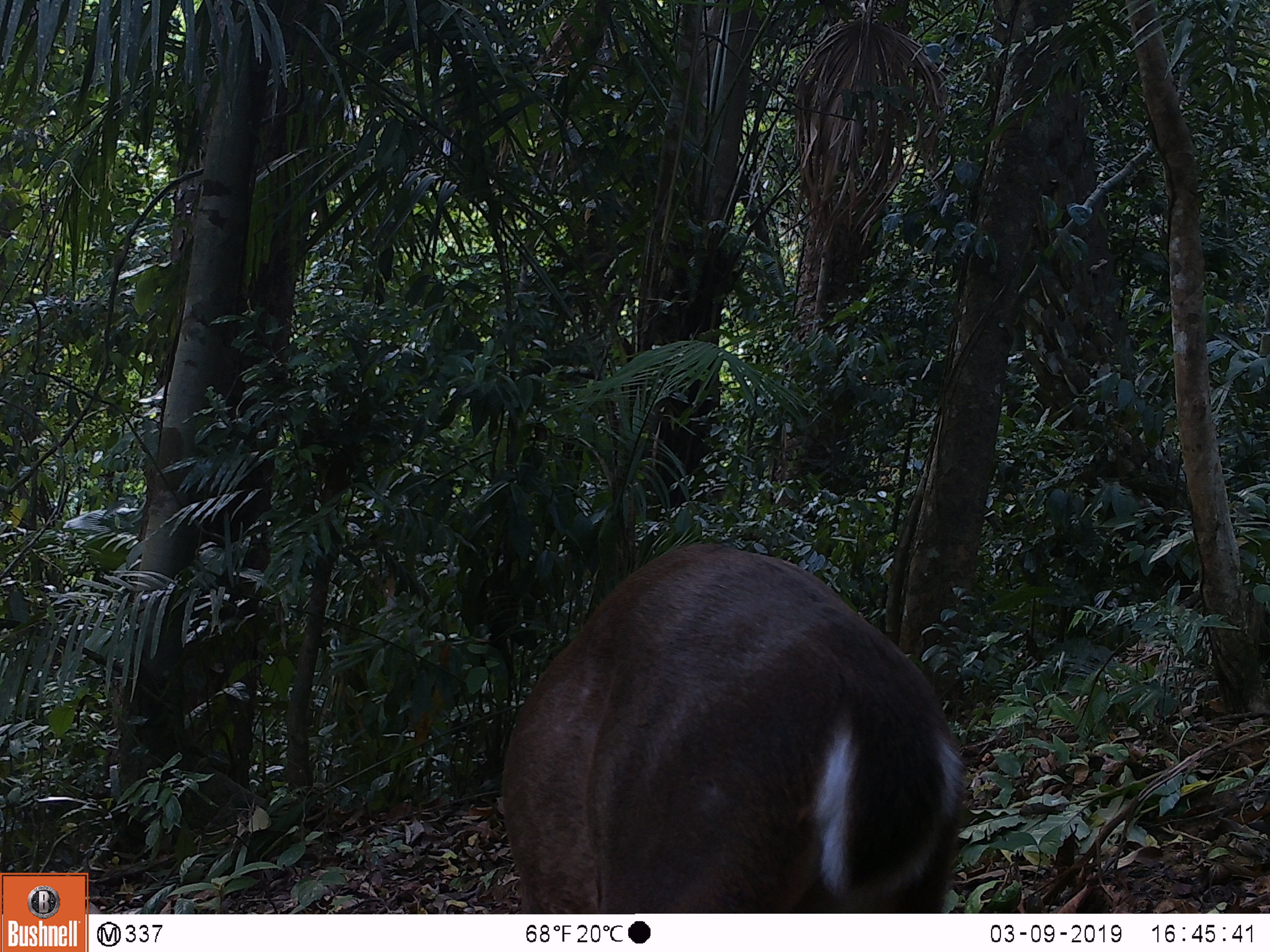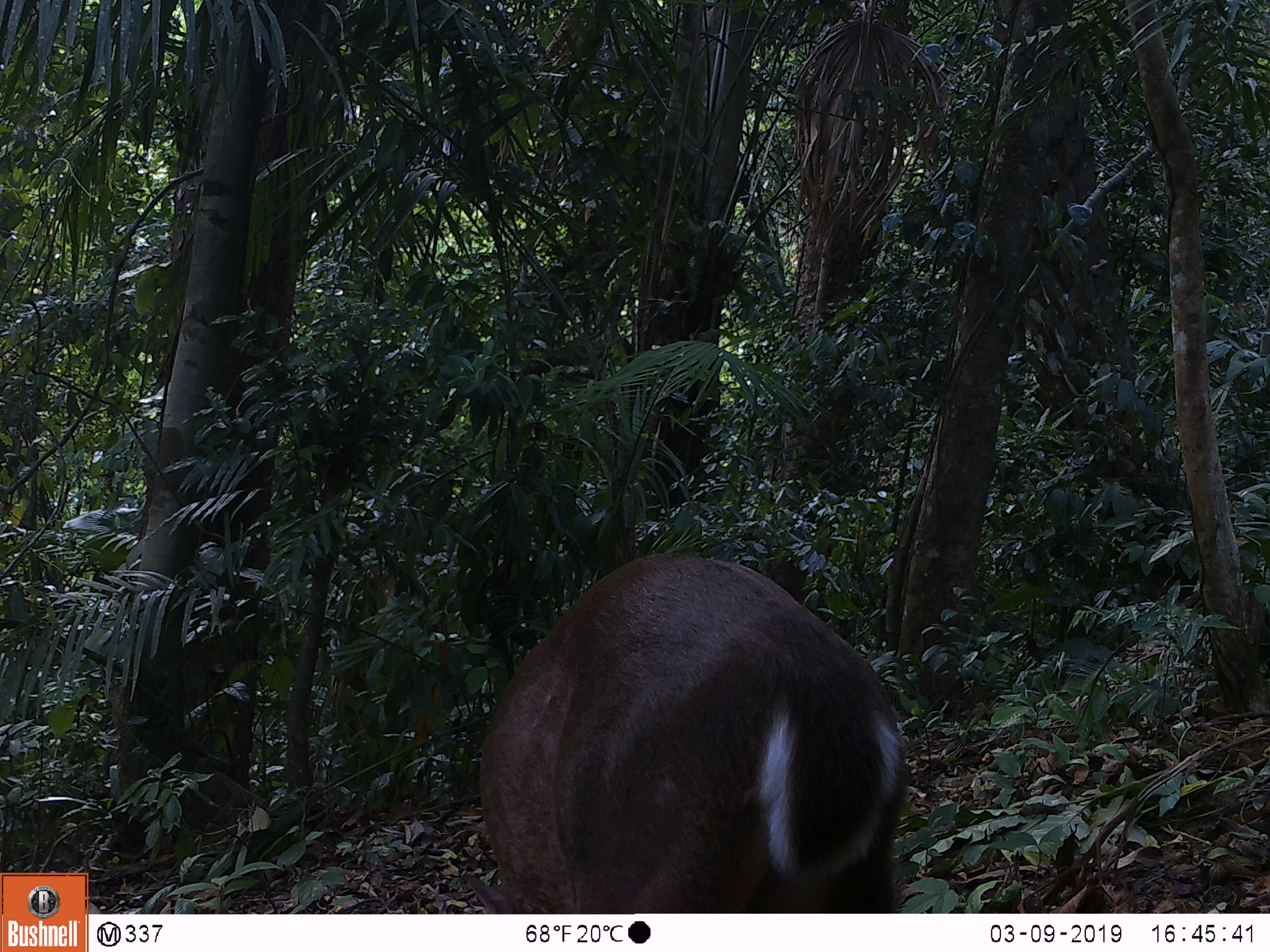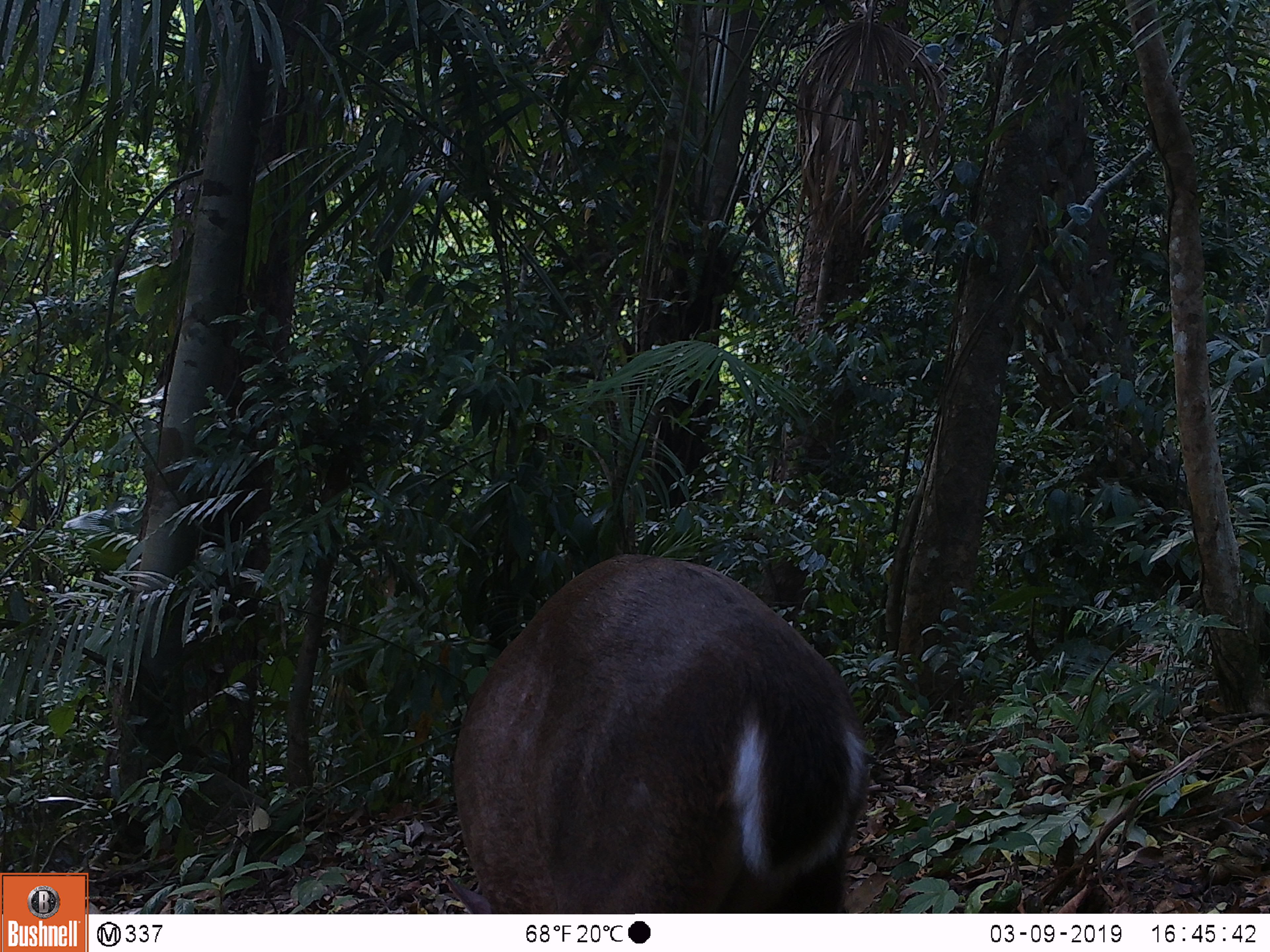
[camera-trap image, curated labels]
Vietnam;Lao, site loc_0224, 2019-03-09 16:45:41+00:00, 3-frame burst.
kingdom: Animalia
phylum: Chordata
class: Mammalia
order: Artiodactyla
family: Cervidae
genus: Muntiacus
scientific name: Muntiacus vuquangensis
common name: large-antlered muntjac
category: large antlered muntjac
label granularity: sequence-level